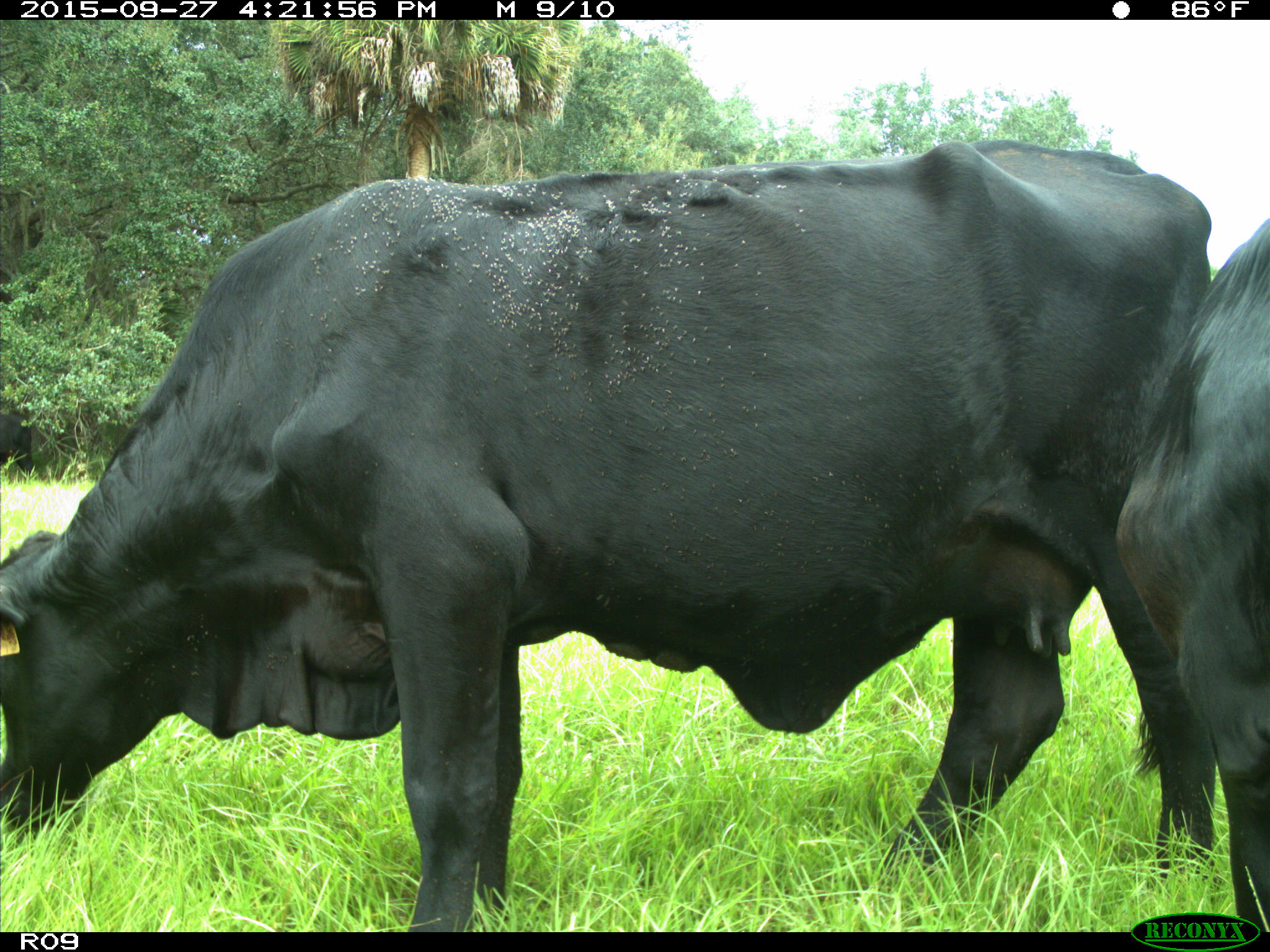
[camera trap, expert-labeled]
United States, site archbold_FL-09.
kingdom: Animalia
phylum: Chordata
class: Mammalia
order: Artiodactyla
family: Bovidae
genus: Bos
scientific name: Bos taurus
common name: domestic cow